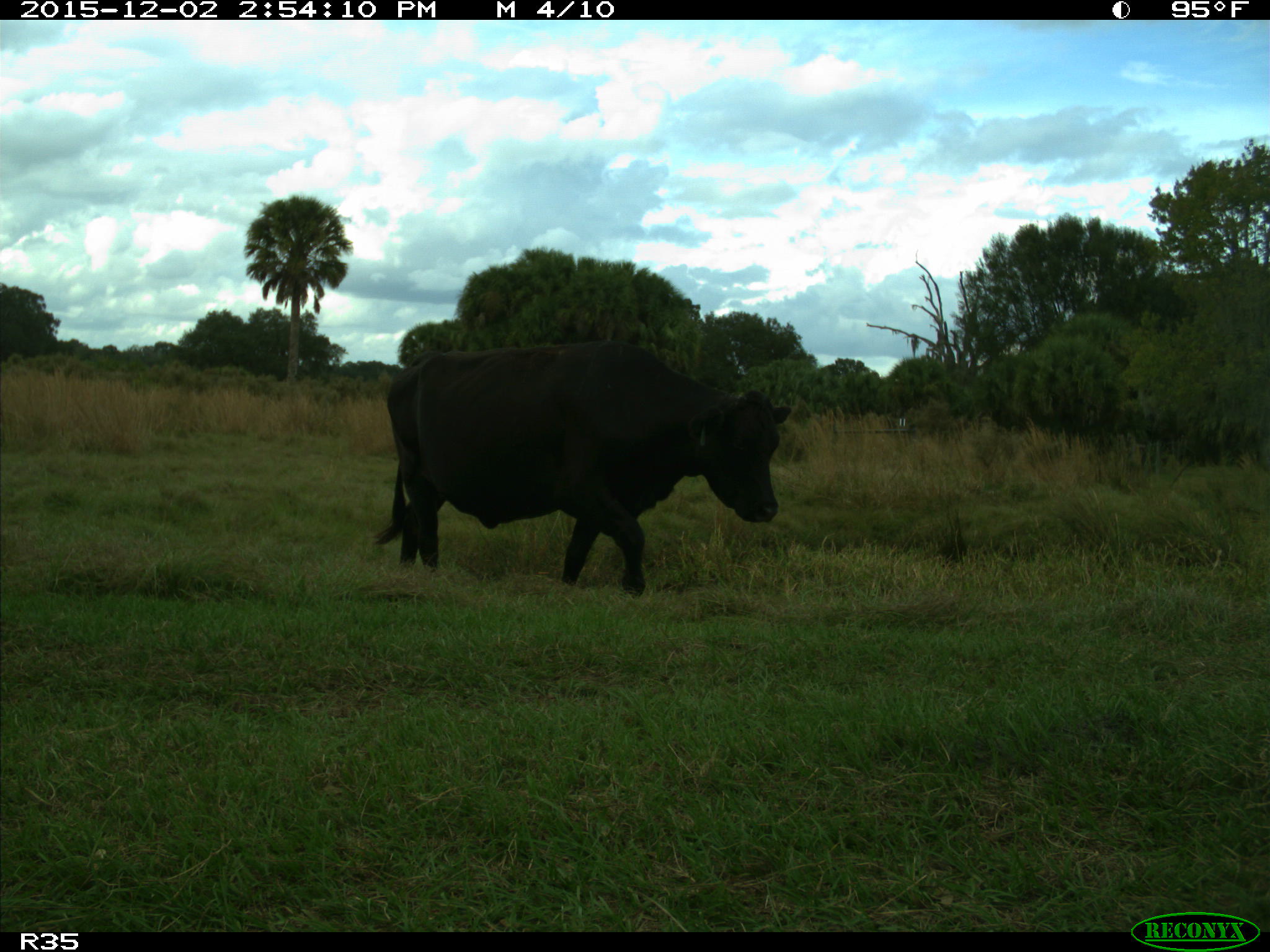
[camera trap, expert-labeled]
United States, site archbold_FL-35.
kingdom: Animalia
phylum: Chordata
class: Mammalia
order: Artiodactyla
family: Bovidae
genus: Bos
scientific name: Bos taurus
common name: domestic cow